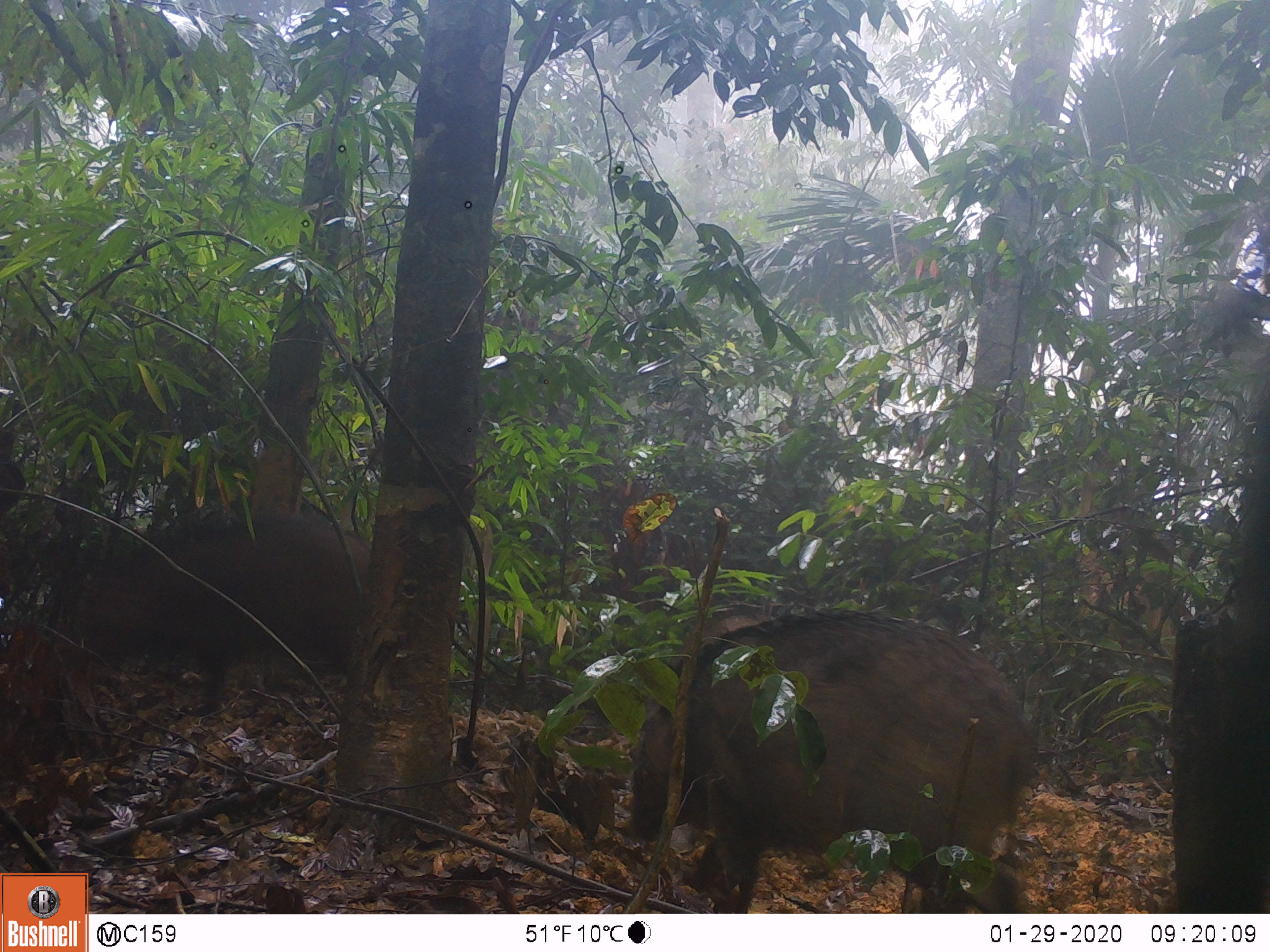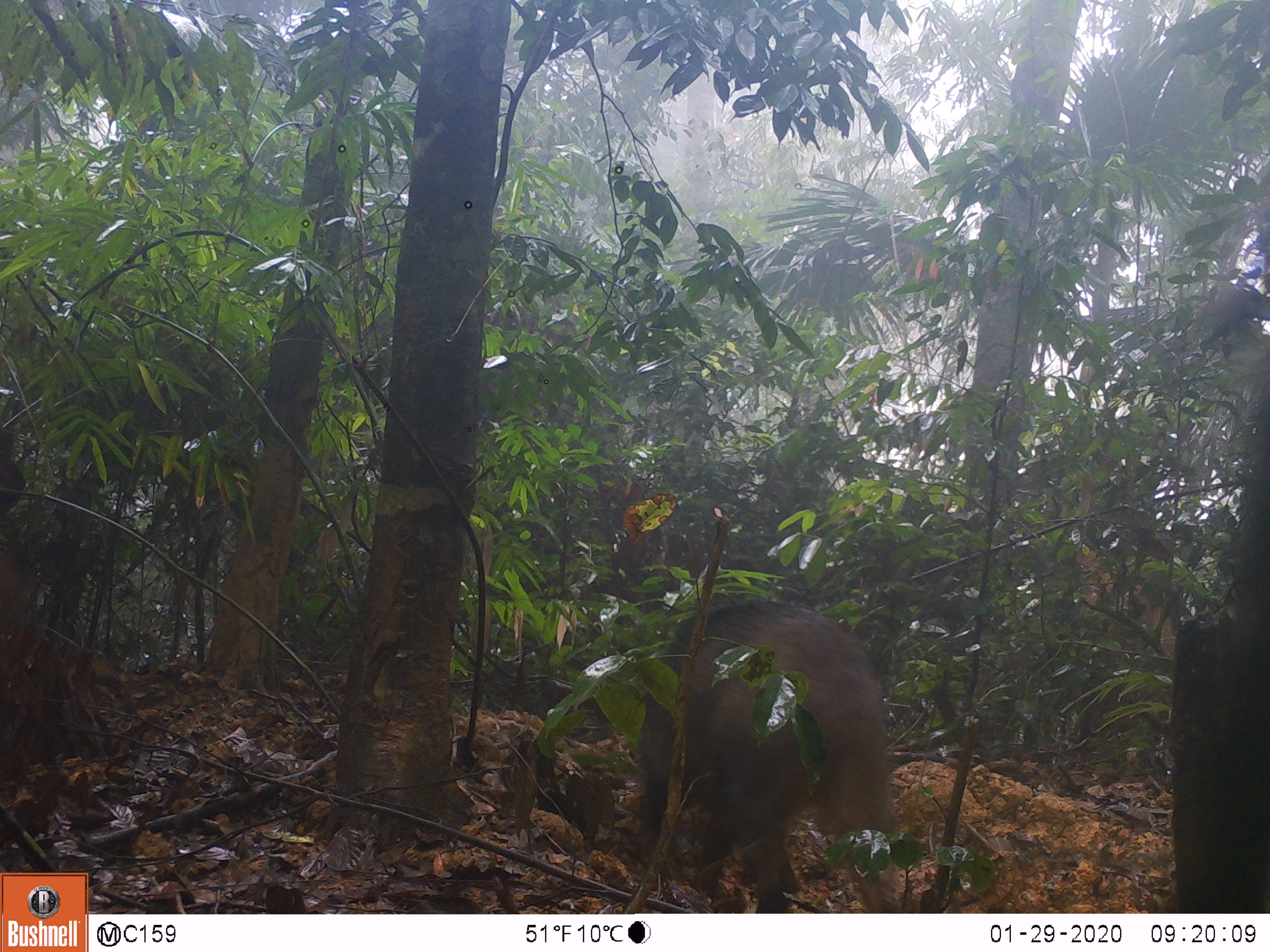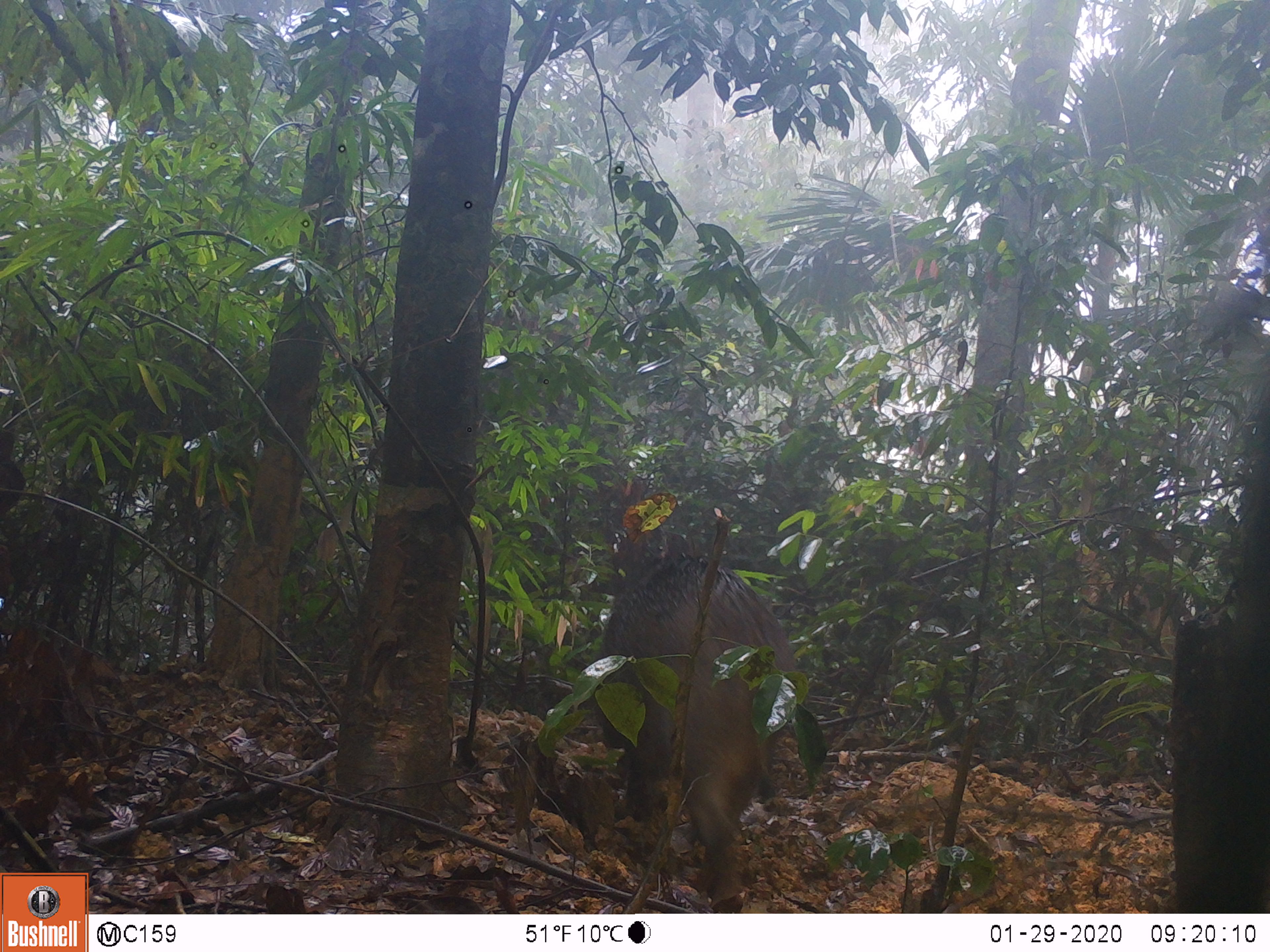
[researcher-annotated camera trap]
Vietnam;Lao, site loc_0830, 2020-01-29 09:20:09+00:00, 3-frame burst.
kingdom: Animalia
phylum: Chordata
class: Mammalia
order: Artiodactyla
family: Suidae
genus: Sus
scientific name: Sus scrofa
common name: eurasian wild pig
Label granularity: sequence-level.